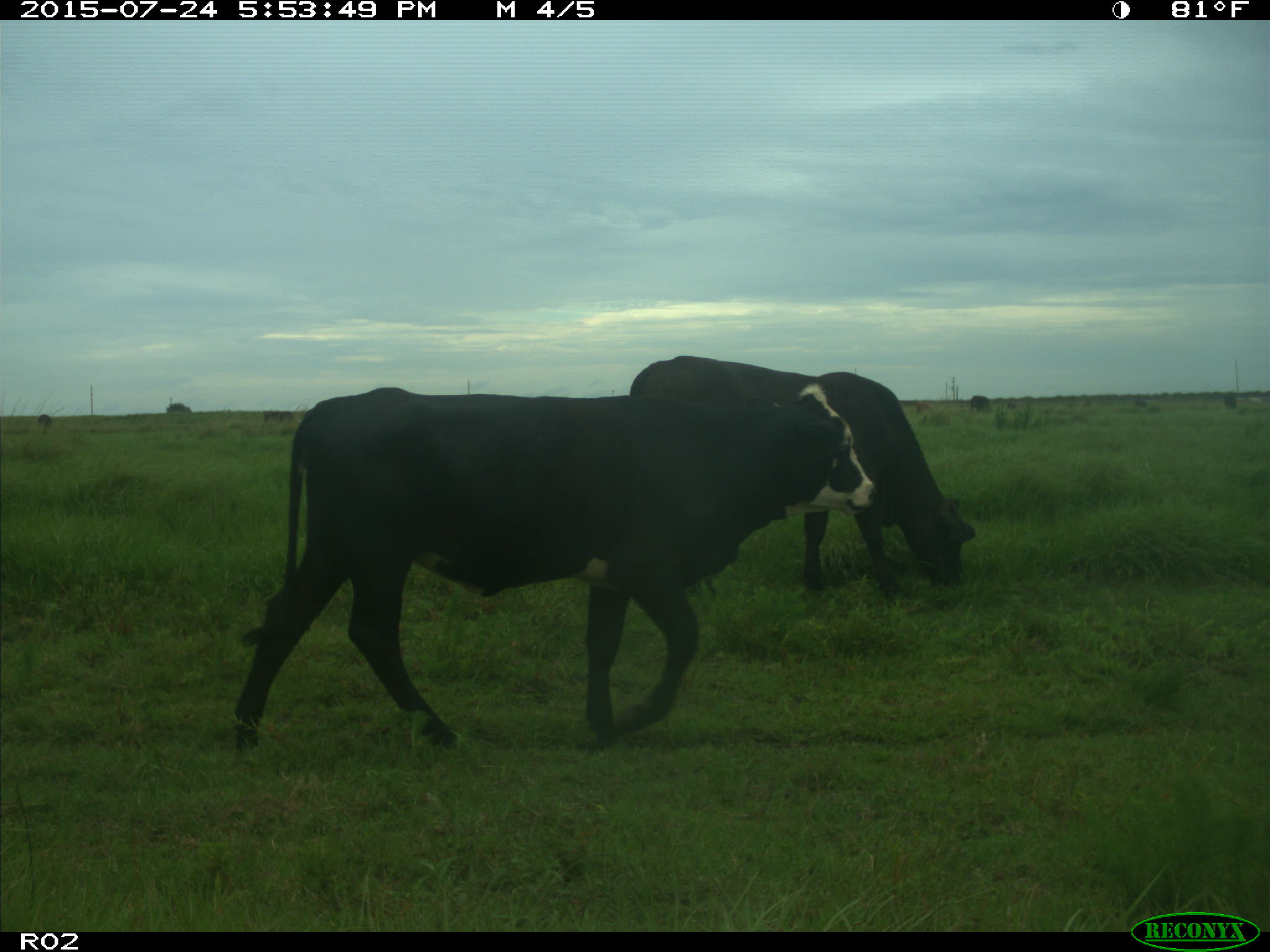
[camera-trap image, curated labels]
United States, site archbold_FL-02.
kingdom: Animalia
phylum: Chordata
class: Mammalia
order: Artiodactyla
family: Bovidae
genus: Bos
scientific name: Bos taurus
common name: domestic cow